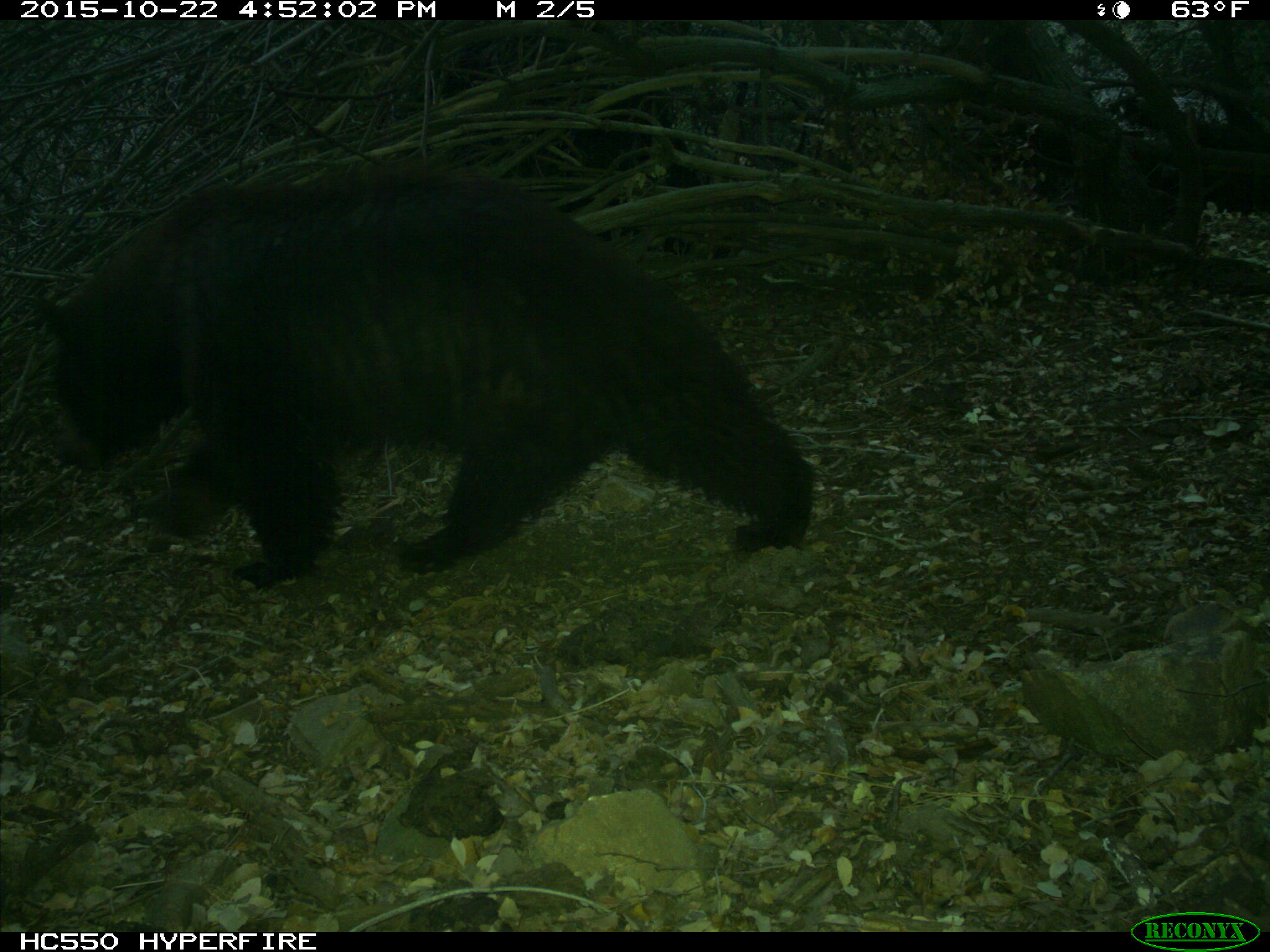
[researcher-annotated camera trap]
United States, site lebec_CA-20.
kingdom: Animalia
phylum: Chordata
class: Mammalia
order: Carnivora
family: Ursidae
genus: Ursus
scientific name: Ursus americanus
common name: american black bear